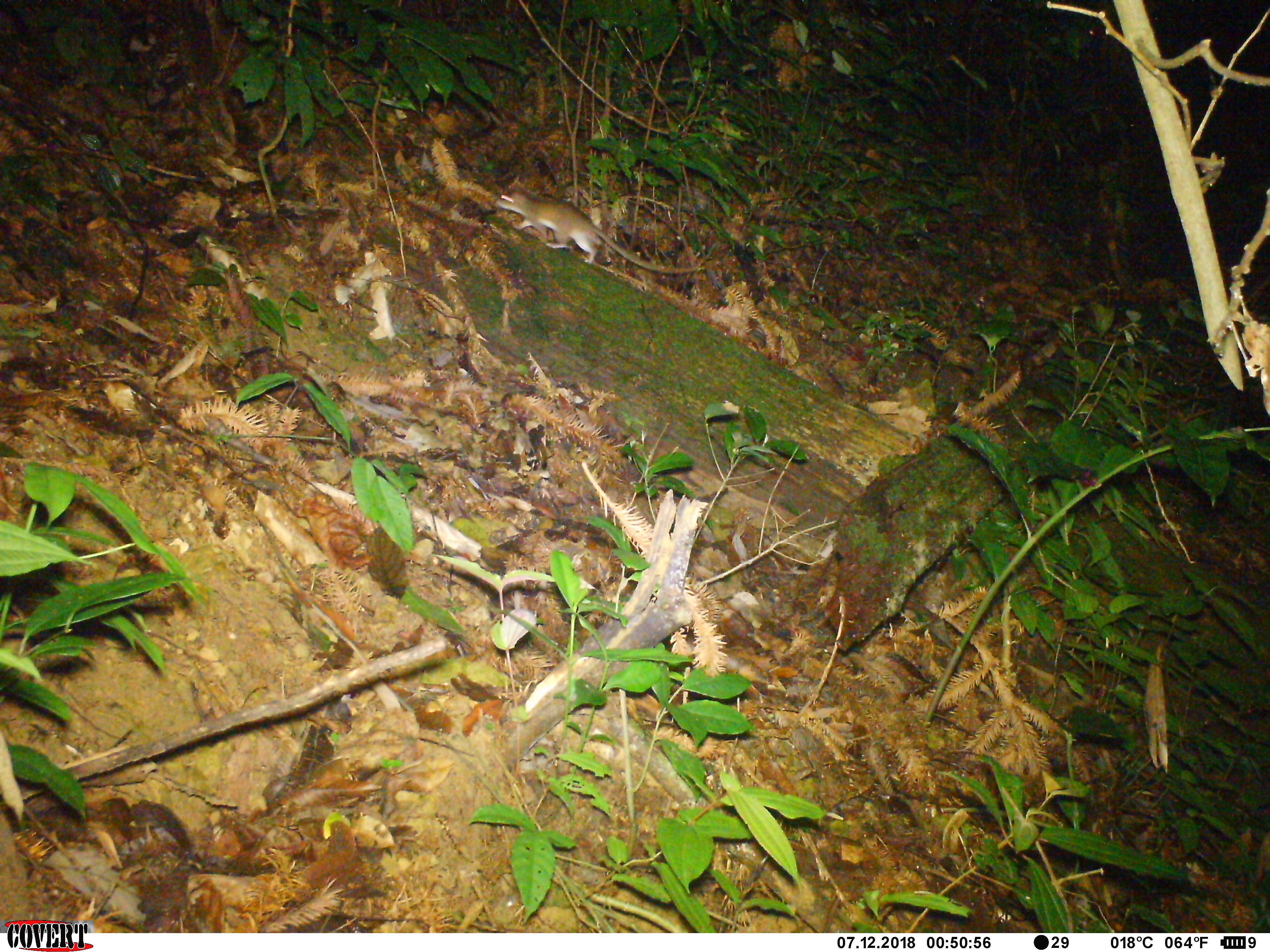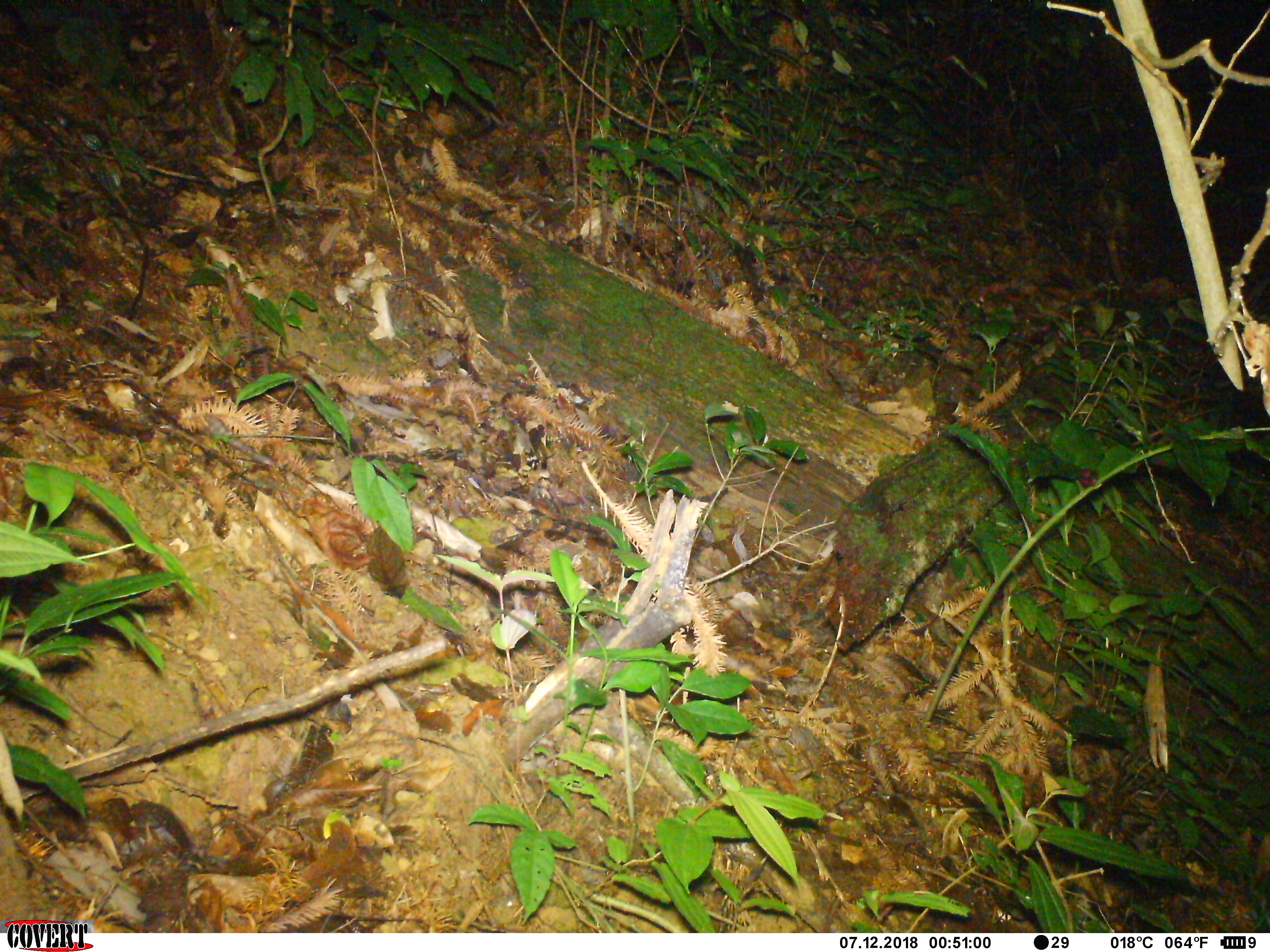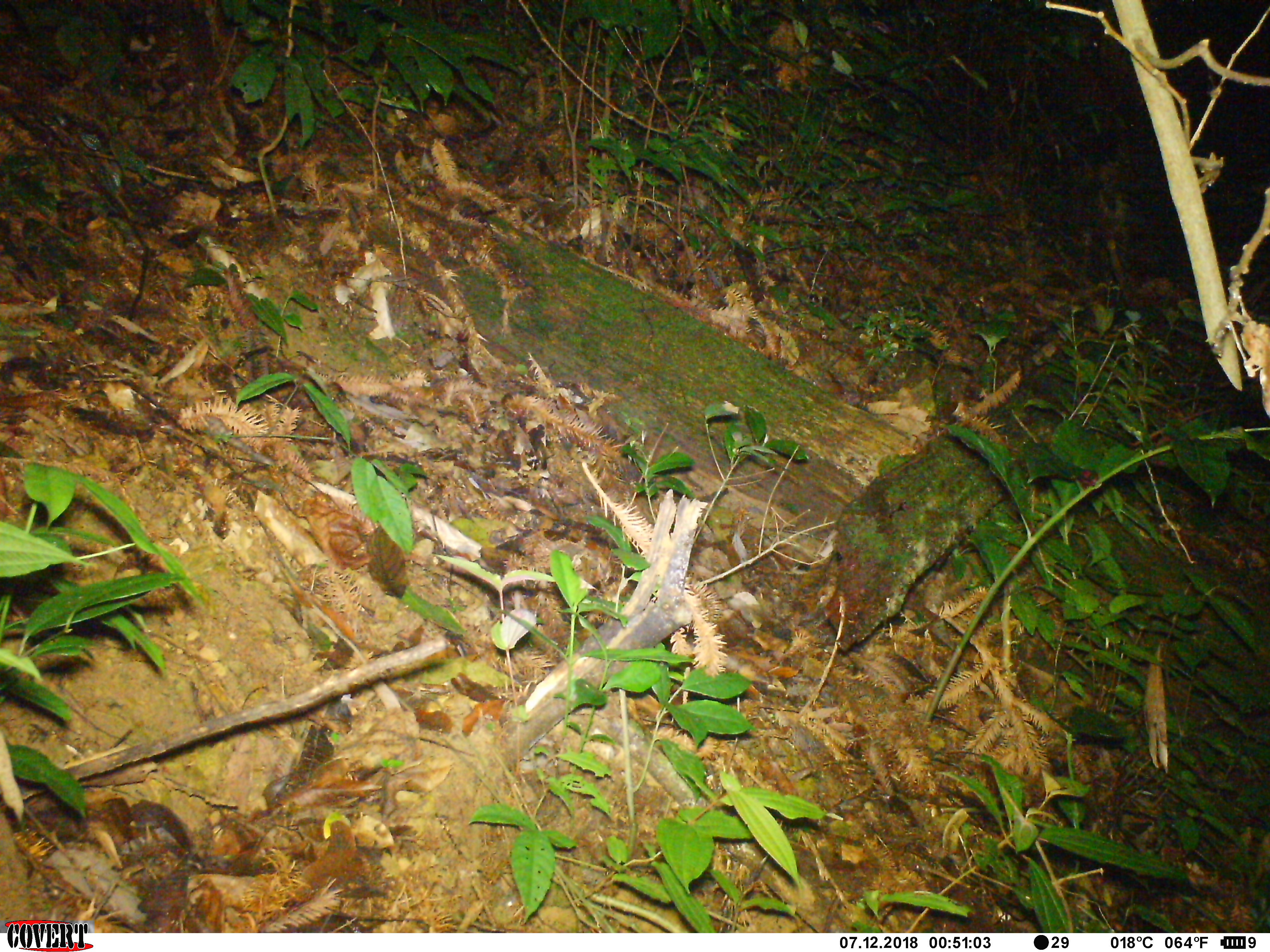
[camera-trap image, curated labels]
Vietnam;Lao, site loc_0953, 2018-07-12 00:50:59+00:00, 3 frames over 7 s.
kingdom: Animalia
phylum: Chordata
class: Mammalia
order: Rodentia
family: Muridae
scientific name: Muridae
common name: old-world mice and rats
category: unidentified murid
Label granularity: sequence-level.